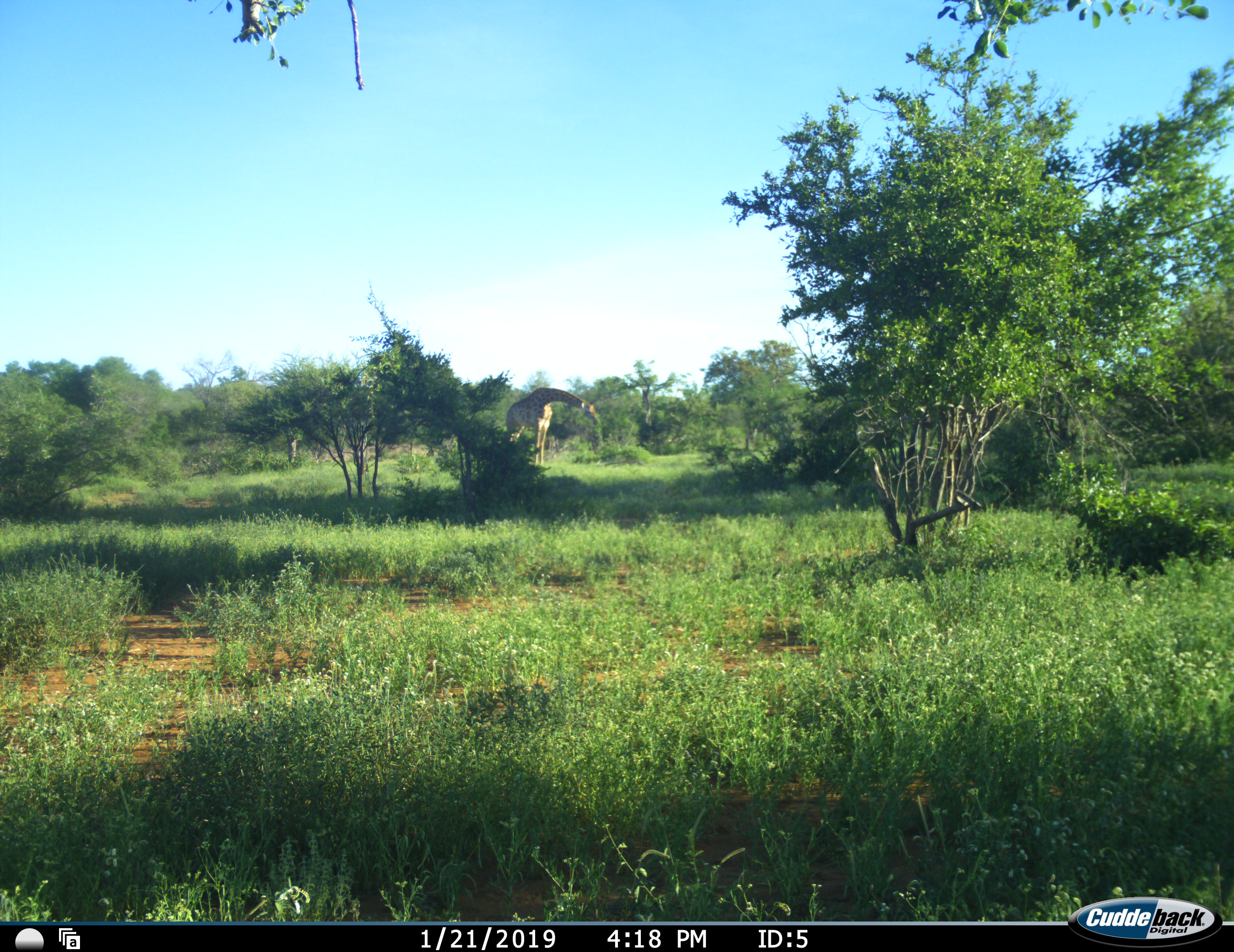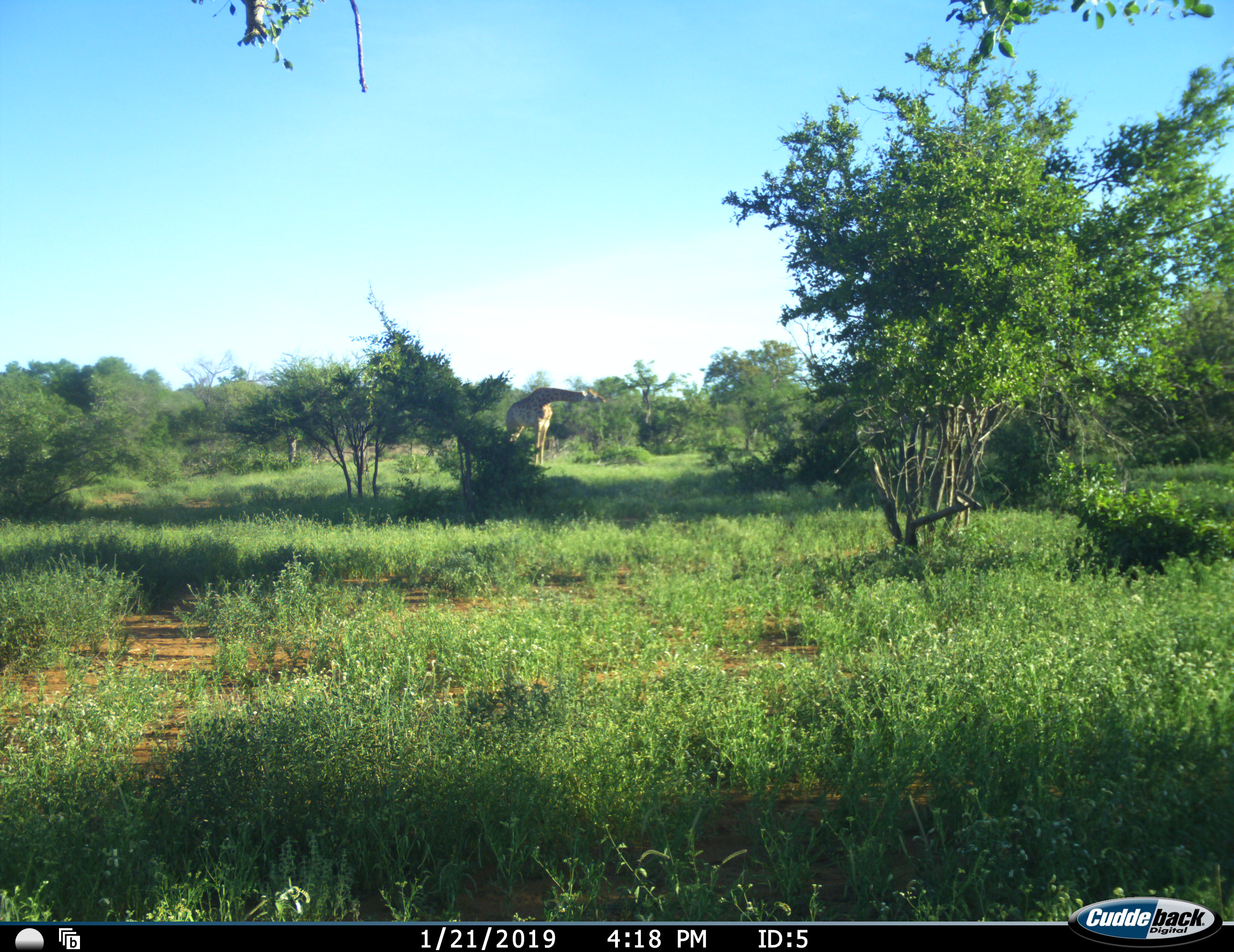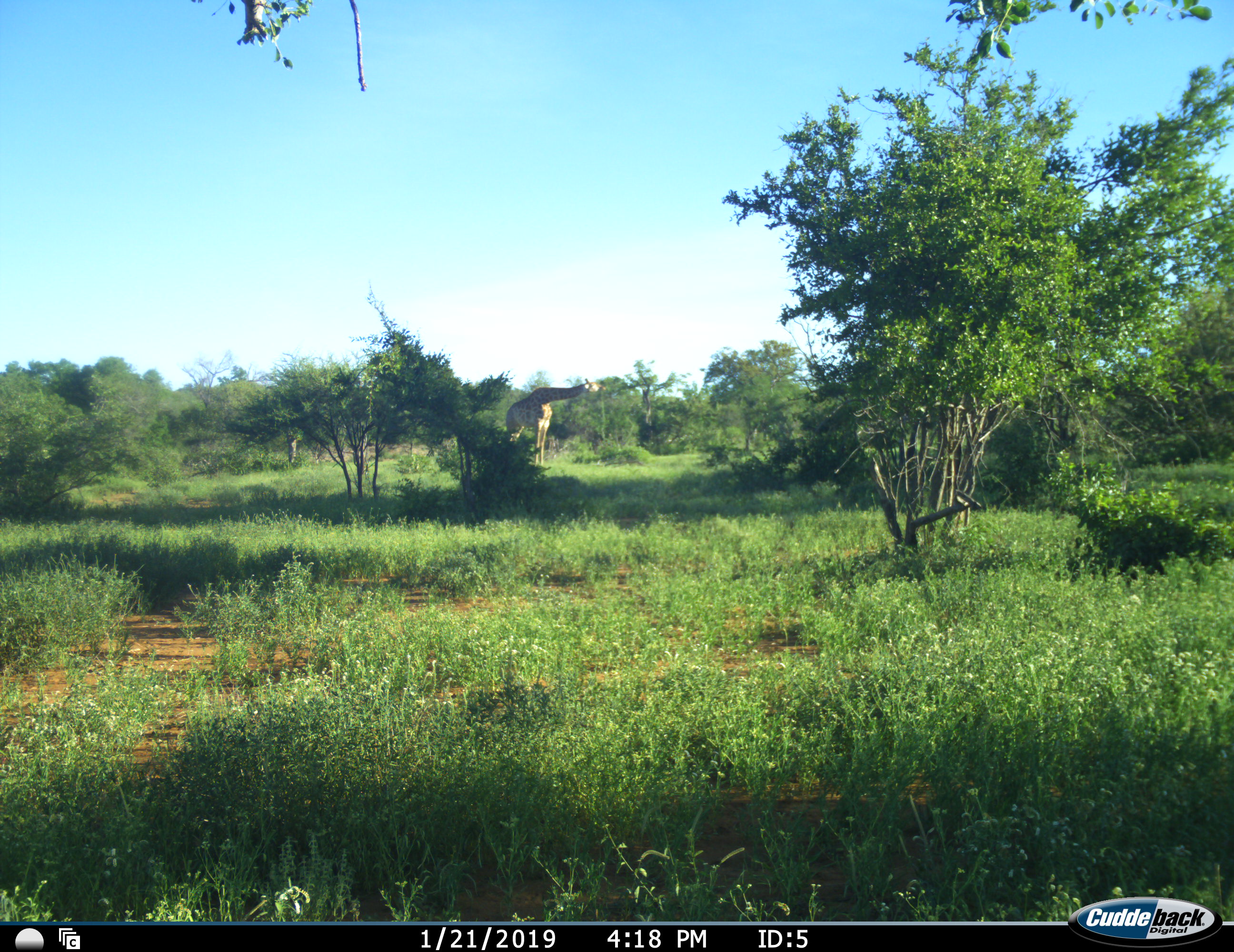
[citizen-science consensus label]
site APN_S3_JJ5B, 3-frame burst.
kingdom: Animalia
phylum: Chordata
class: Mammalia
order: Artiodactyla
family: Giraffidae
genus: Giraffa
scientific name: Giraffa camelopardalis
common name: giraffe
Giraffe (Giraffa camelopardalis), count 1. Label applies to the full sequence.